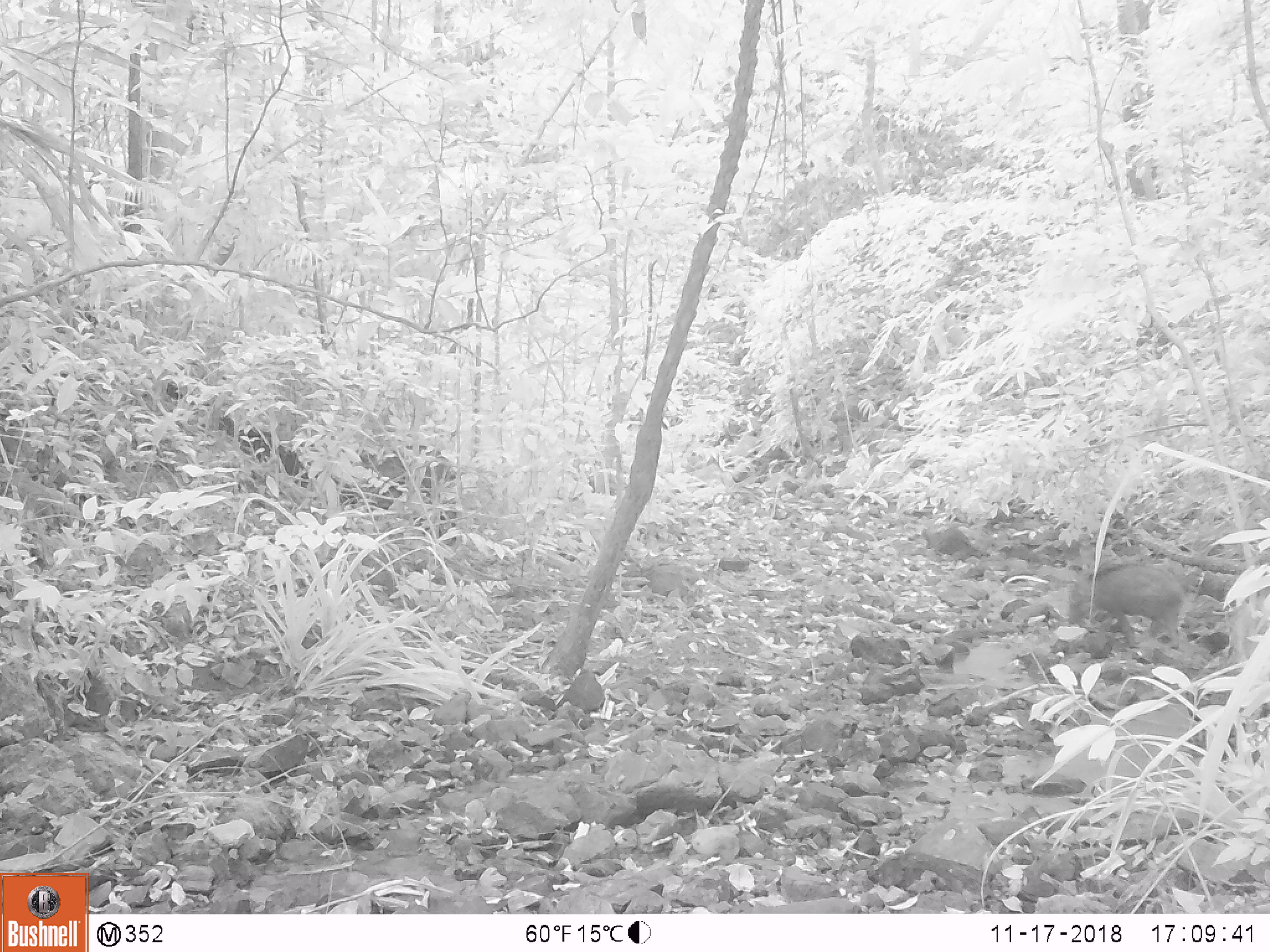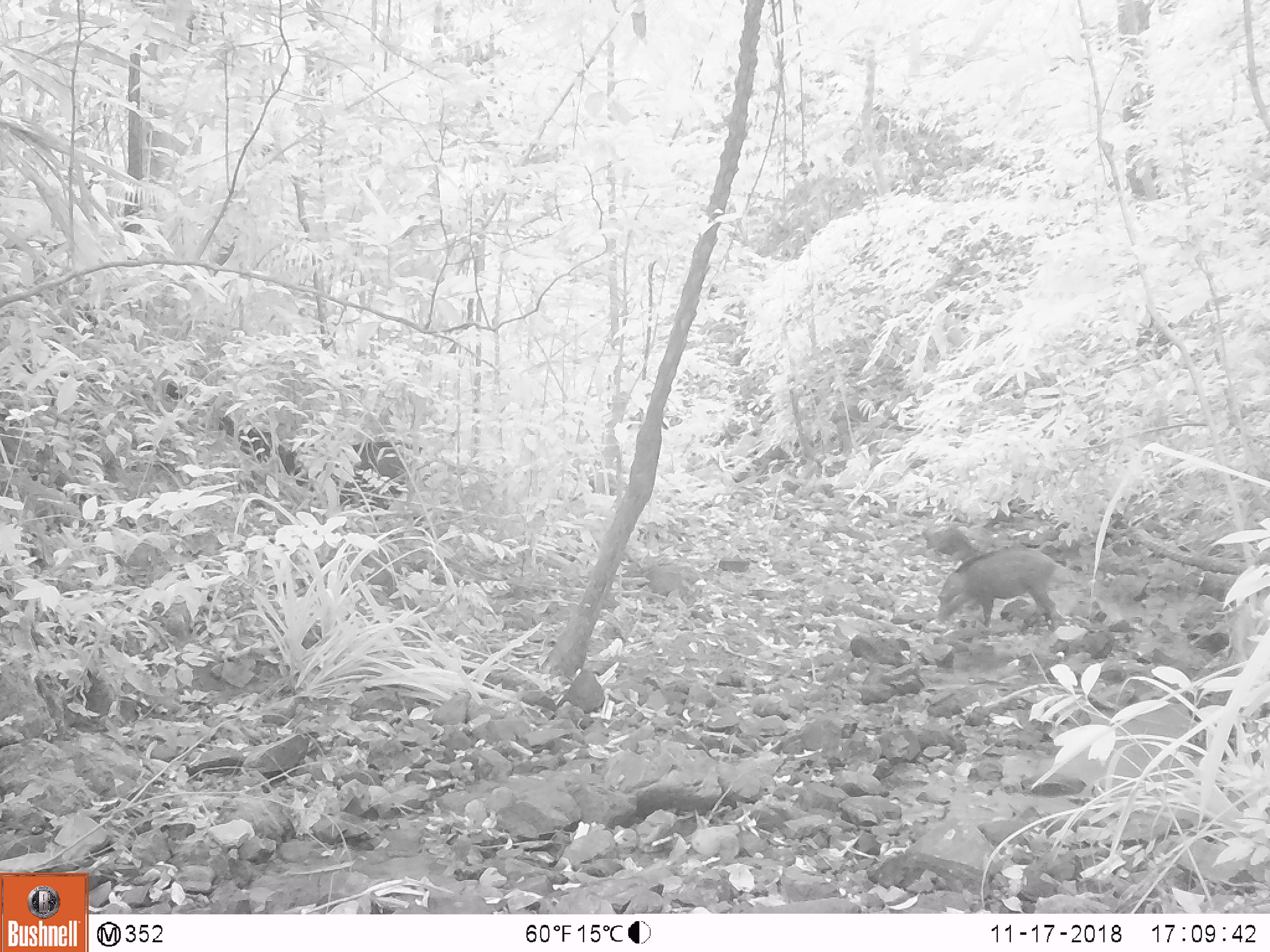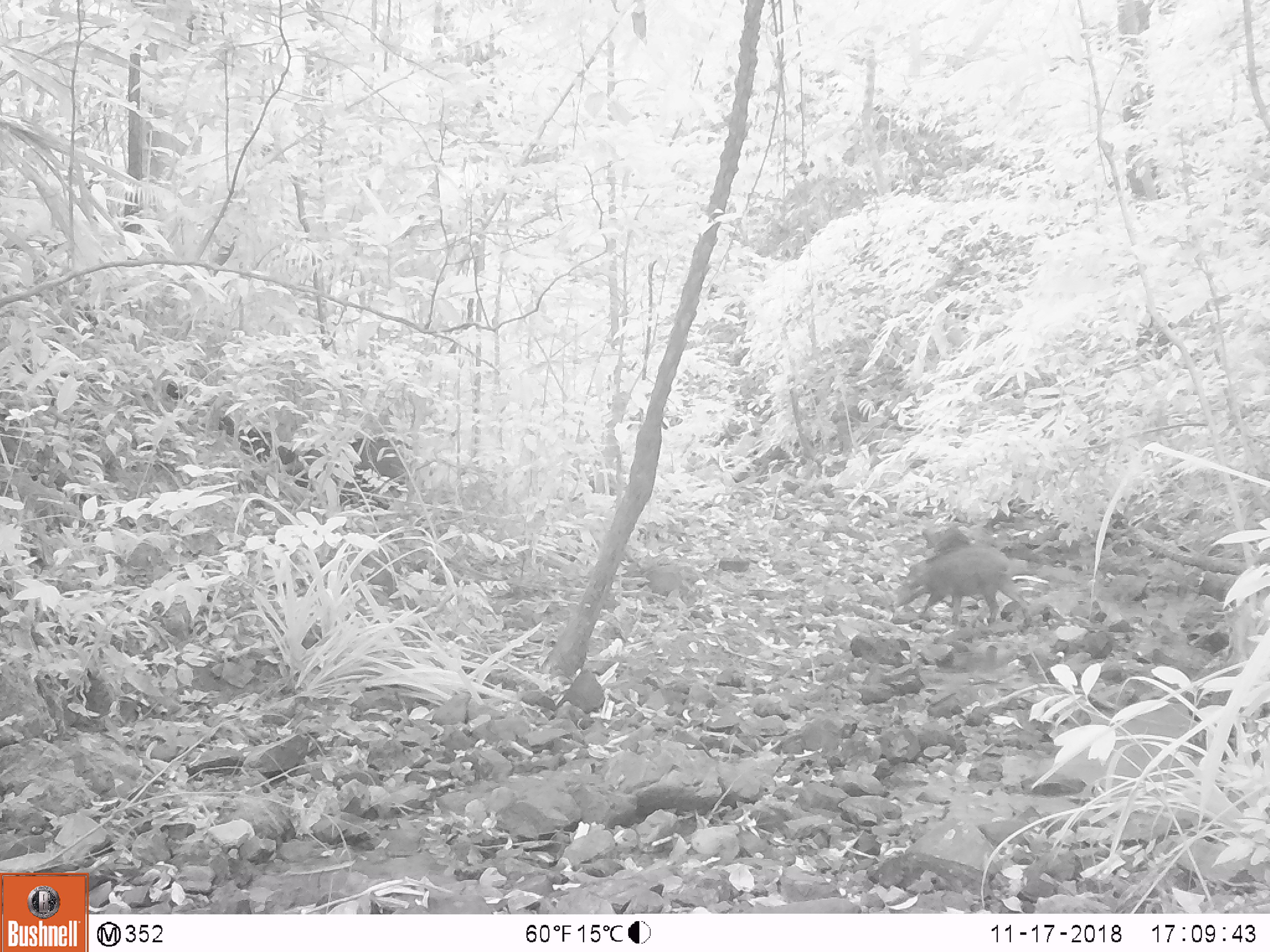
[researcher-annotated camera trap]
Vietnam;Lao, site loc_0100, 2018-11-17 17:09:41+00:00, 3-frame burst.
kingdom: Animalia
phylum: Chordata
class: Mammalia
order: Artiodactyla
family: Suidae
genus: Sus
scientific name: Sus scrofa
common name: eurasian wild pig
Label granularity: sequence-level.